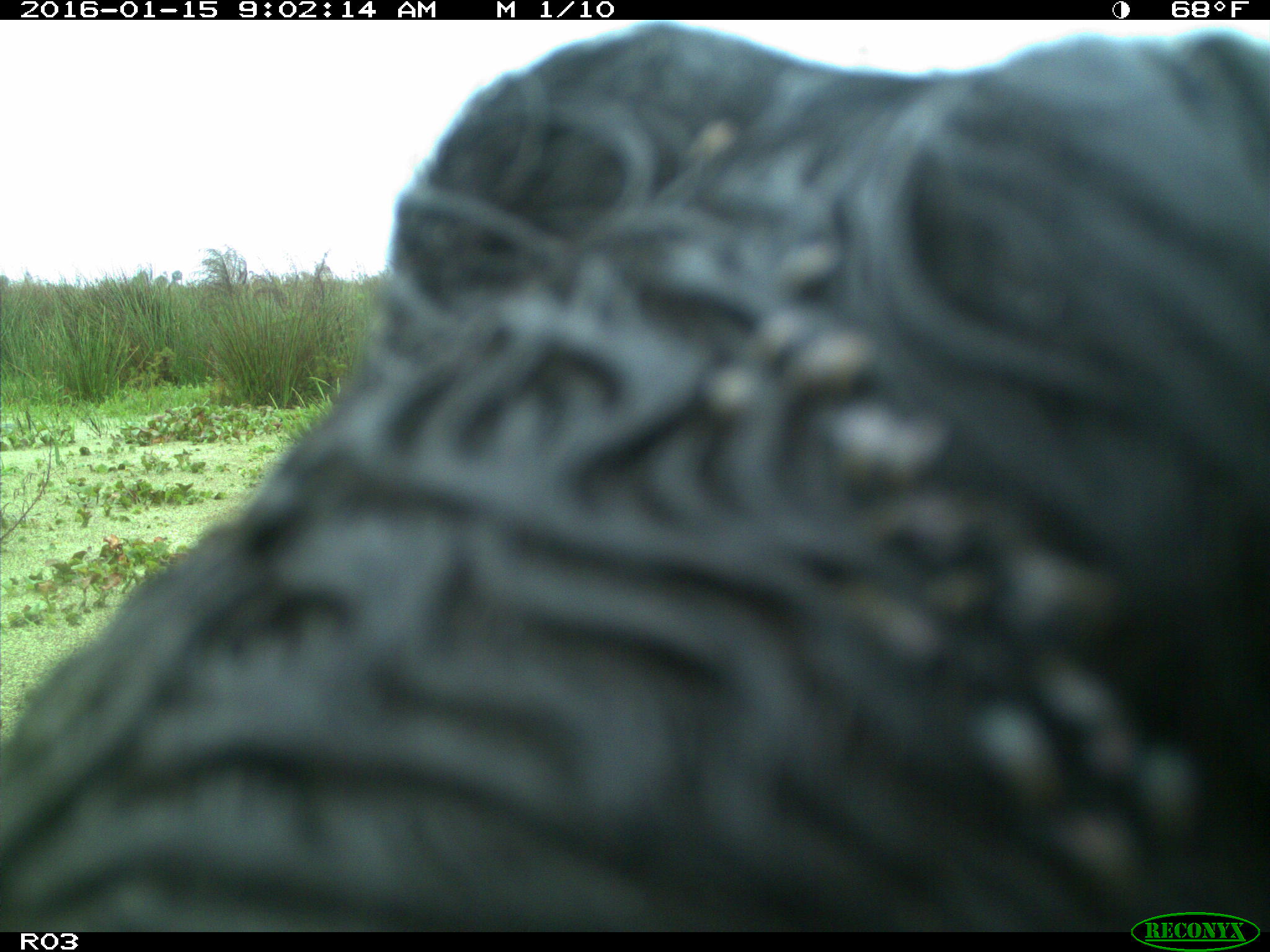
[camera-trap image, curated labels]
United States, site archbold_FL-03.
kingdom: Animalia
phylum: Chordata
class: Mammalia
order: Artiodactyla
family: Bovidae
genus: Bos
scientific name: Bos taurus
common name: domestic cow